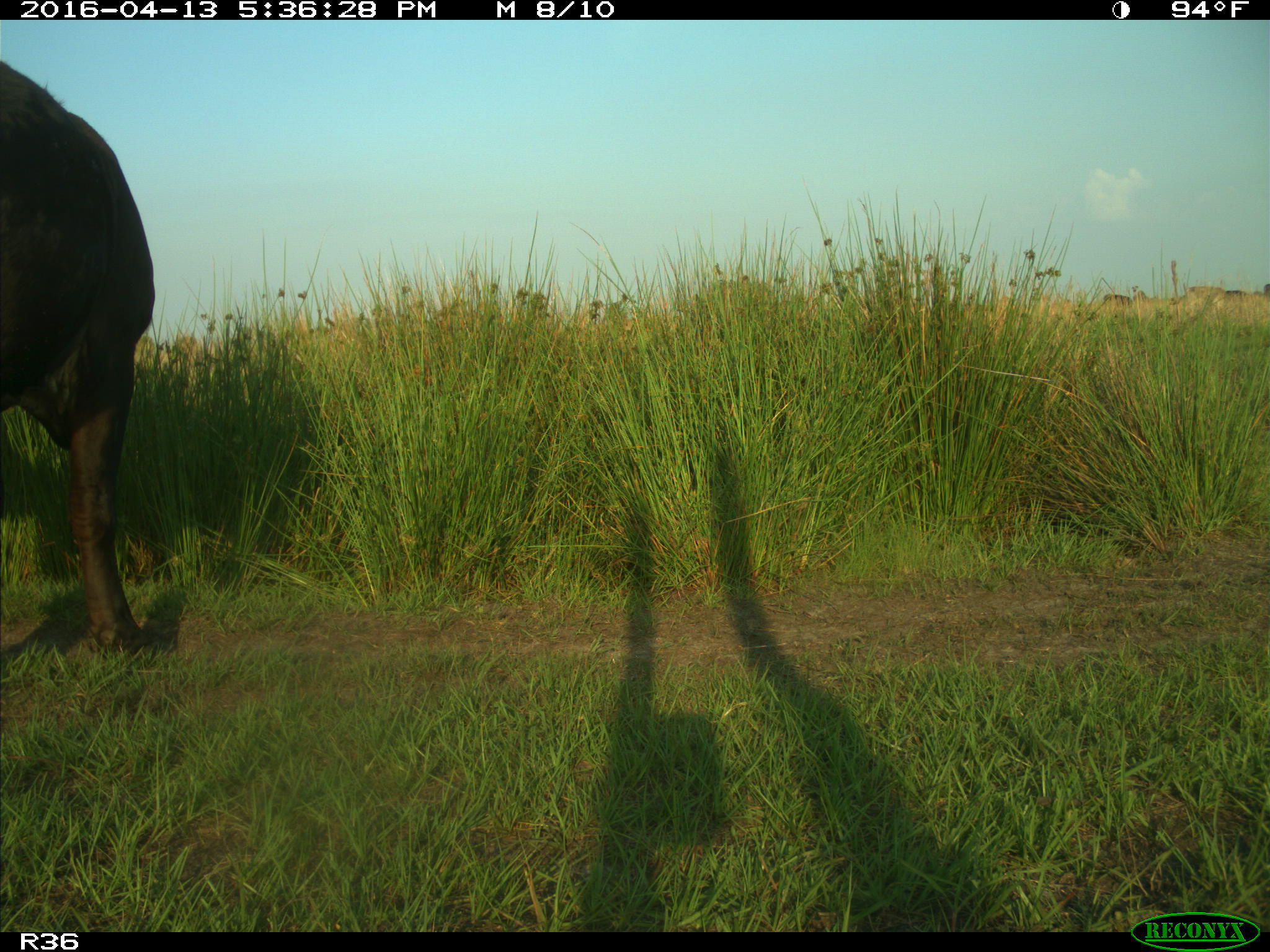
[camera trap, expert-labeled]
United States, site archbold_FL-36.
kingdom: Animalia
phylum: Chordata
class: Mammalia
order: Artiodactyla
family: Bovidae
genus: Bos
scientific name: Bos taurus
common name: domestic cow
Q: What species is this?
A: Bos taurus (domestic cow).